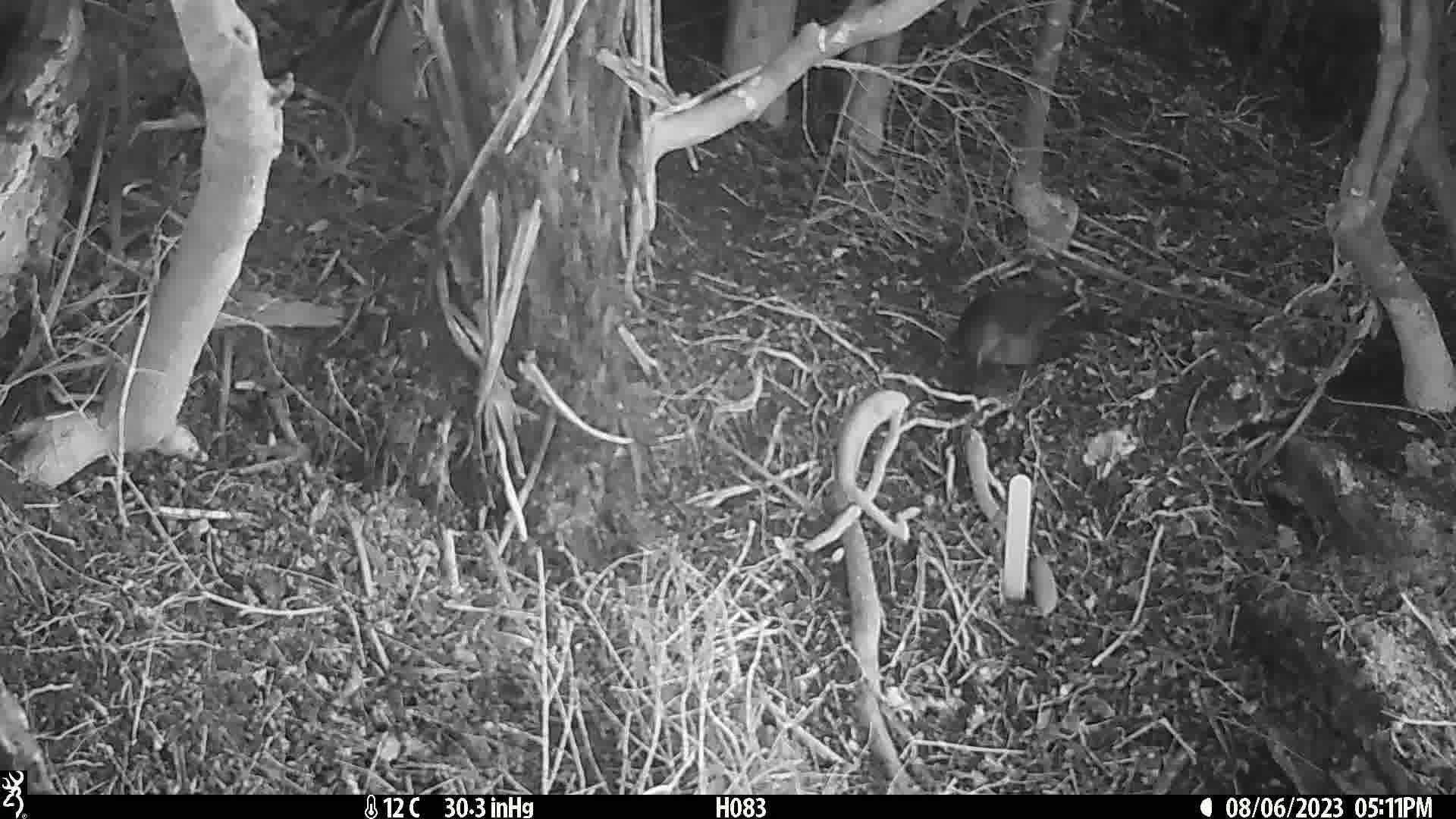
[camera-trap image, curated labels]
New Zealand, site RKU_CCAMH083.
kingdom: Animalia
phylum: Chordata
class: Aves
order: Passeriformes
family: Turdidae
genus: Turdus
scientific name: Turdus merula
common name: eurasian blackbird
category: blackbird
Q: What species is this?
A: Blackbird (eurasian blackbird) (Turdus merula).